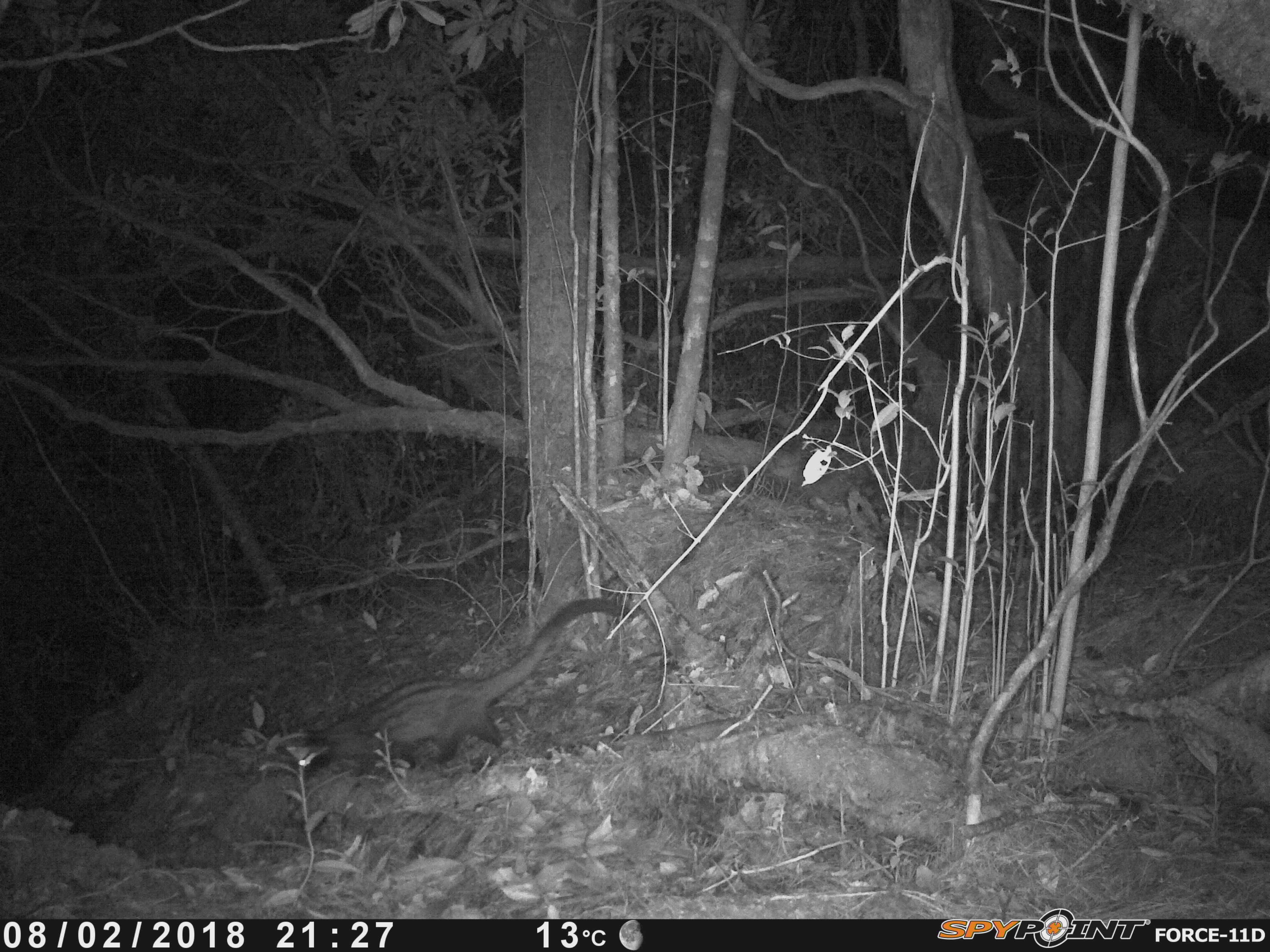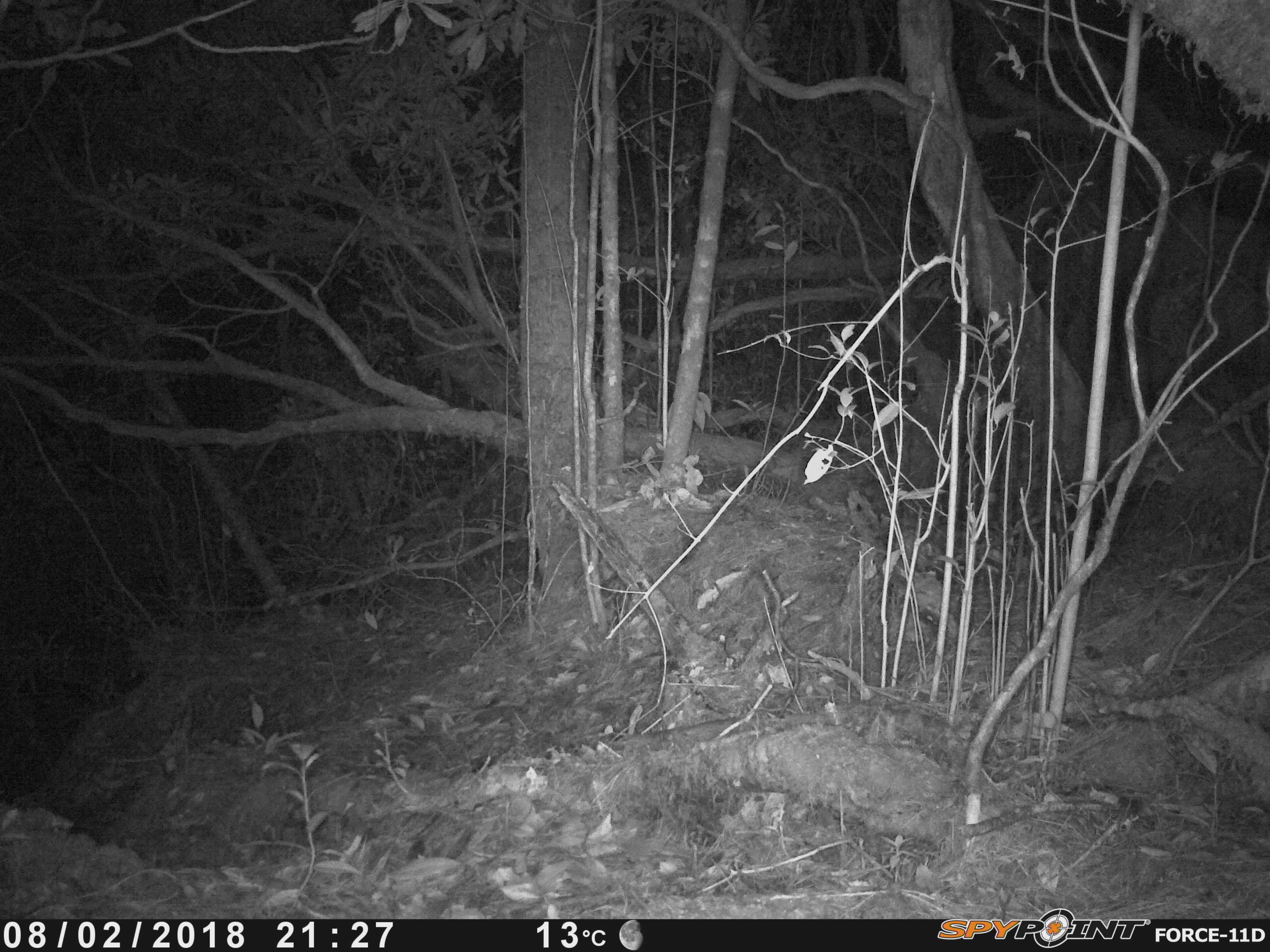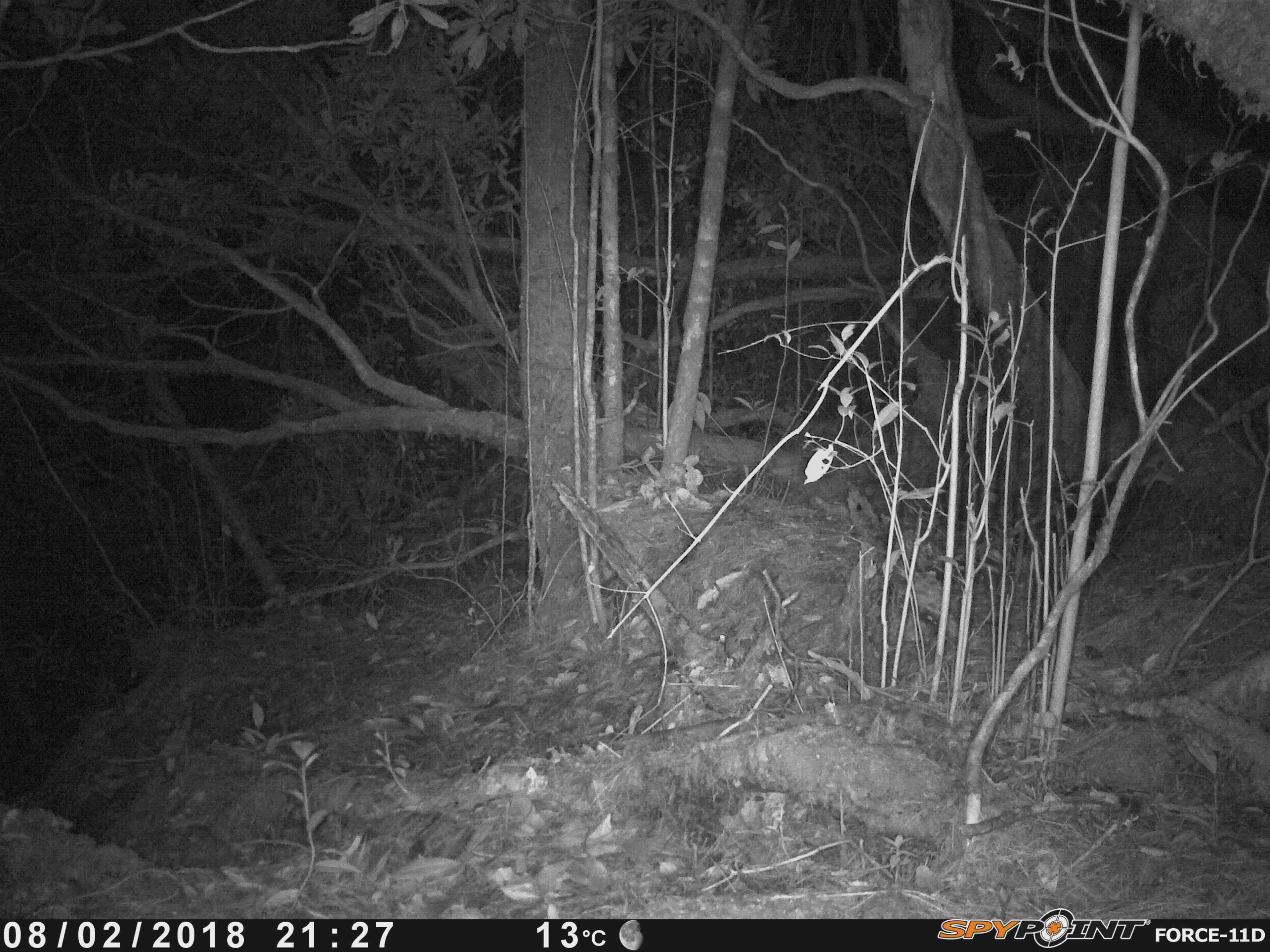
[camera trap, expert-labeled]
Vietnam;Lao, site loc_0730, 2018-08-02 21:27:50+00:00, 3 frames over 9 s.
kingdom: Animalia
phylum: Chordata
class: Mammalia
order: Carnivora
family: Viverridae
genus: Paradoxurus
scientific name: Paradoxurus hermaphroditus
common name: common palm civet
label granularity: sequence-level